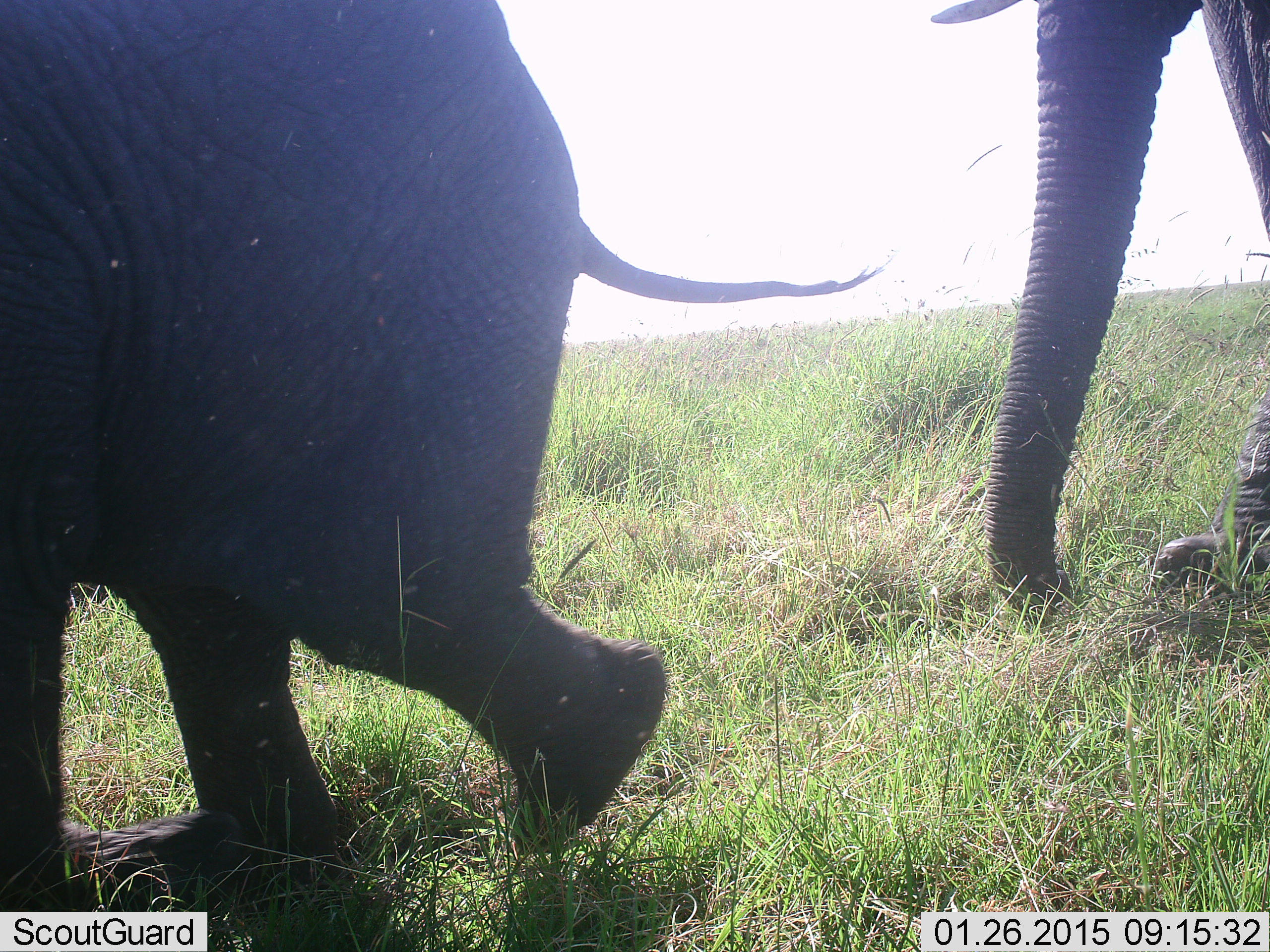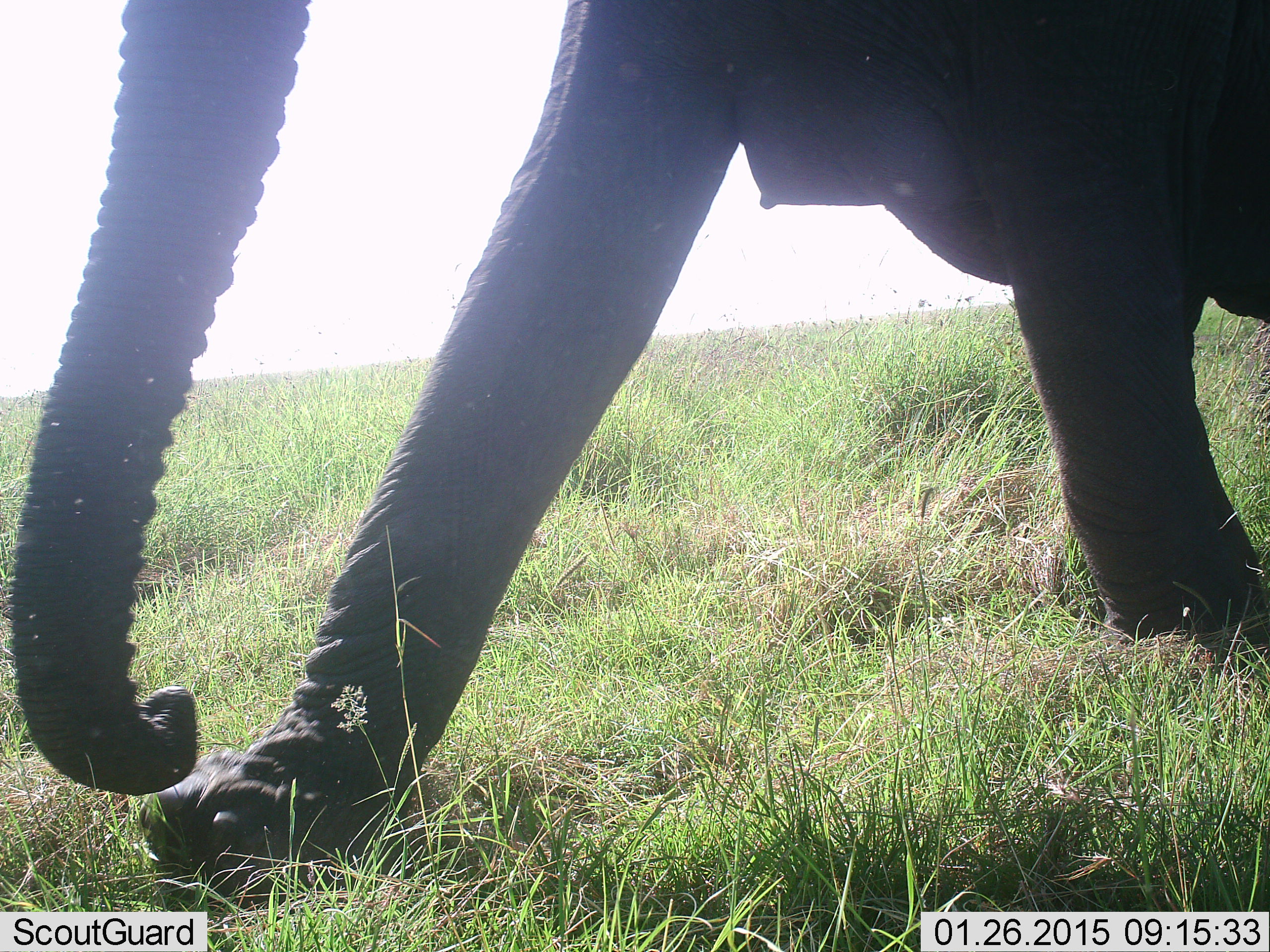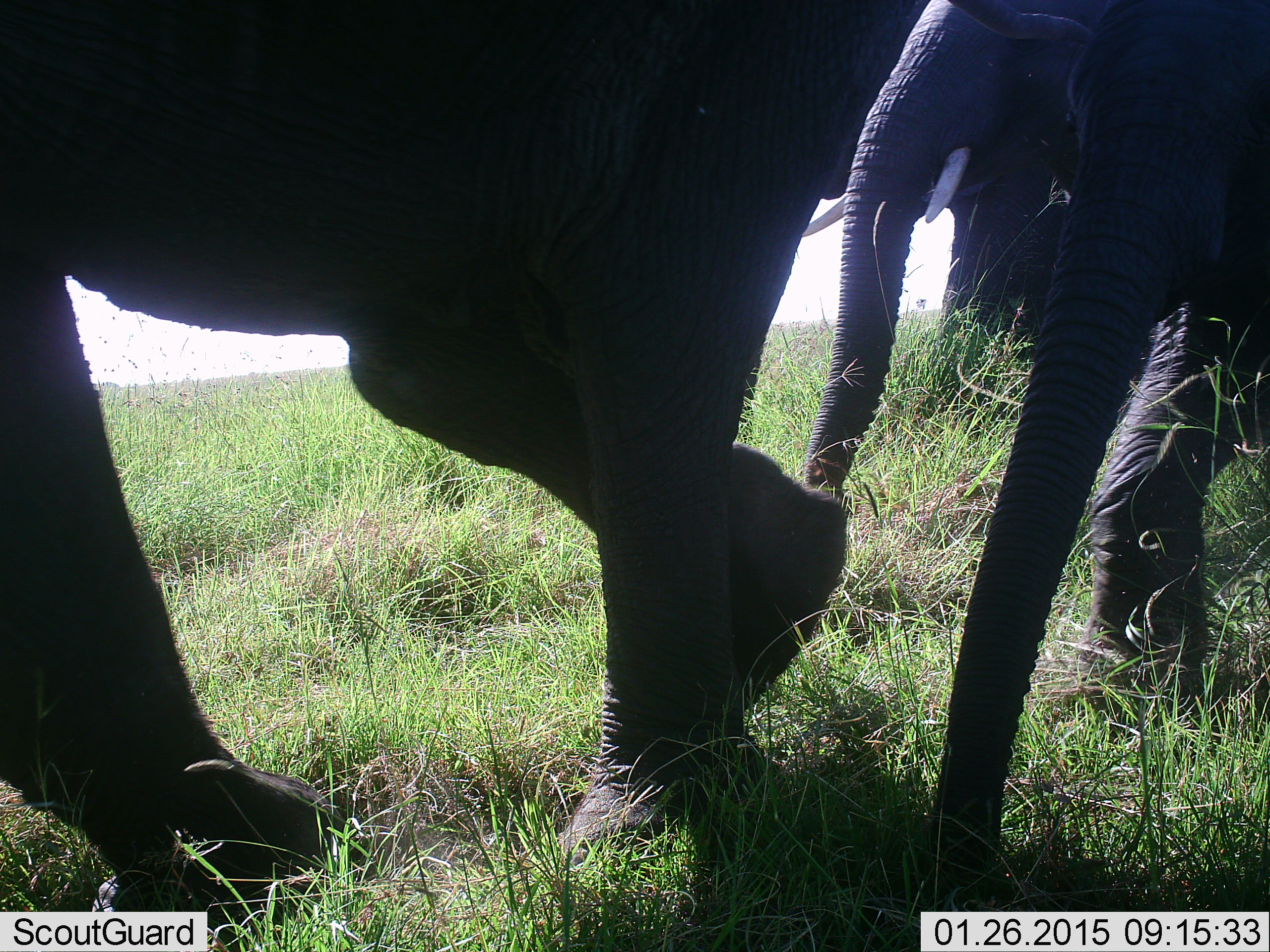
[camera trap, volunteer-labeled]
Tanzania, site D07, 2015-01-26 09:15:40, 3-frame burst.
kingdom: Animalia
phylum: Chordata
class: Mammalia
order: Proboscidea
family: Elephantidae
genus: Loxodonta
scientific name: Loxodonta africana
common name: african bush elephant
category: elephant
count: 4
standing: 0%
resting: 0%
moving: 100%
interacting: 0%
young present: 50%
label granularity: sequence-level